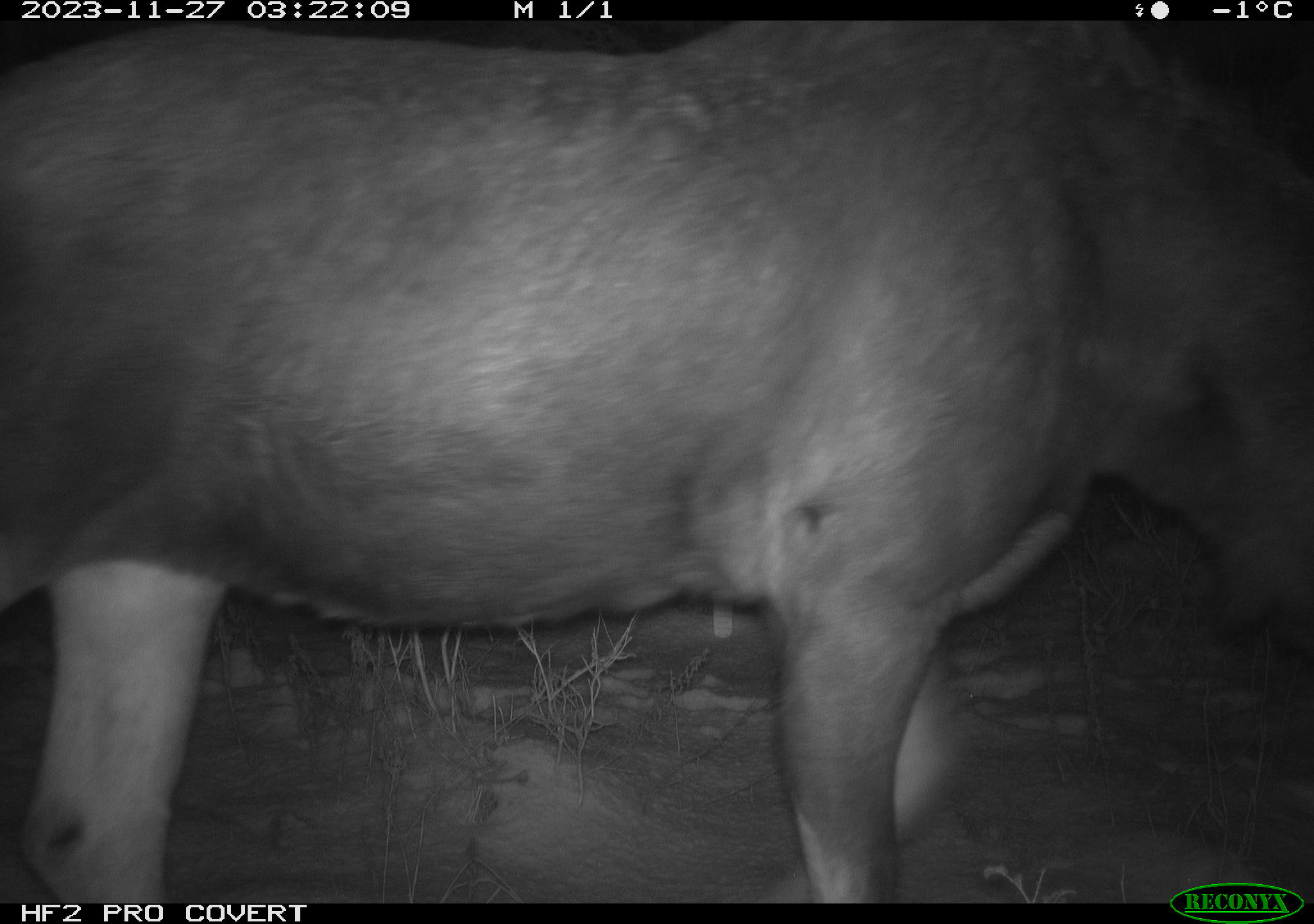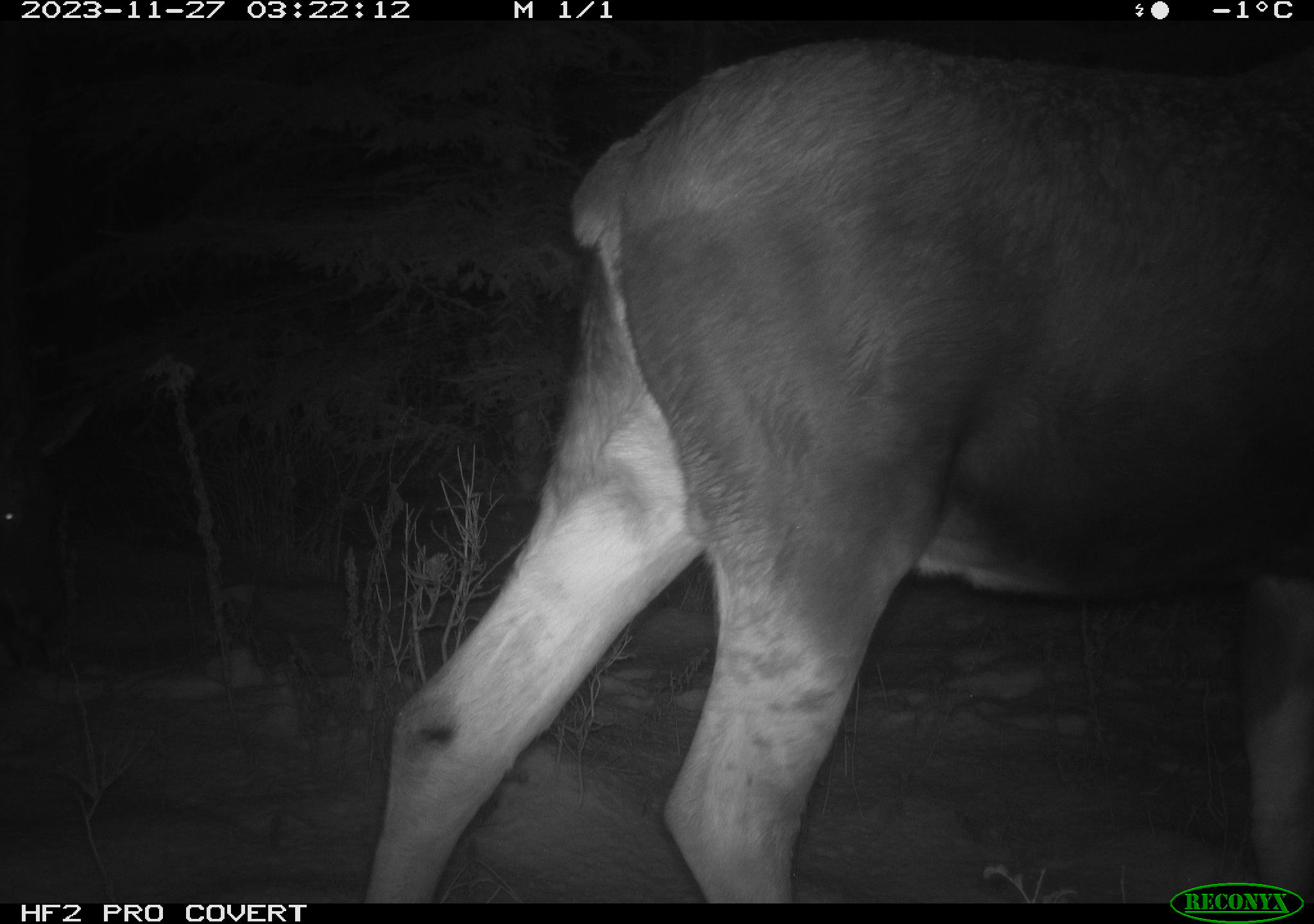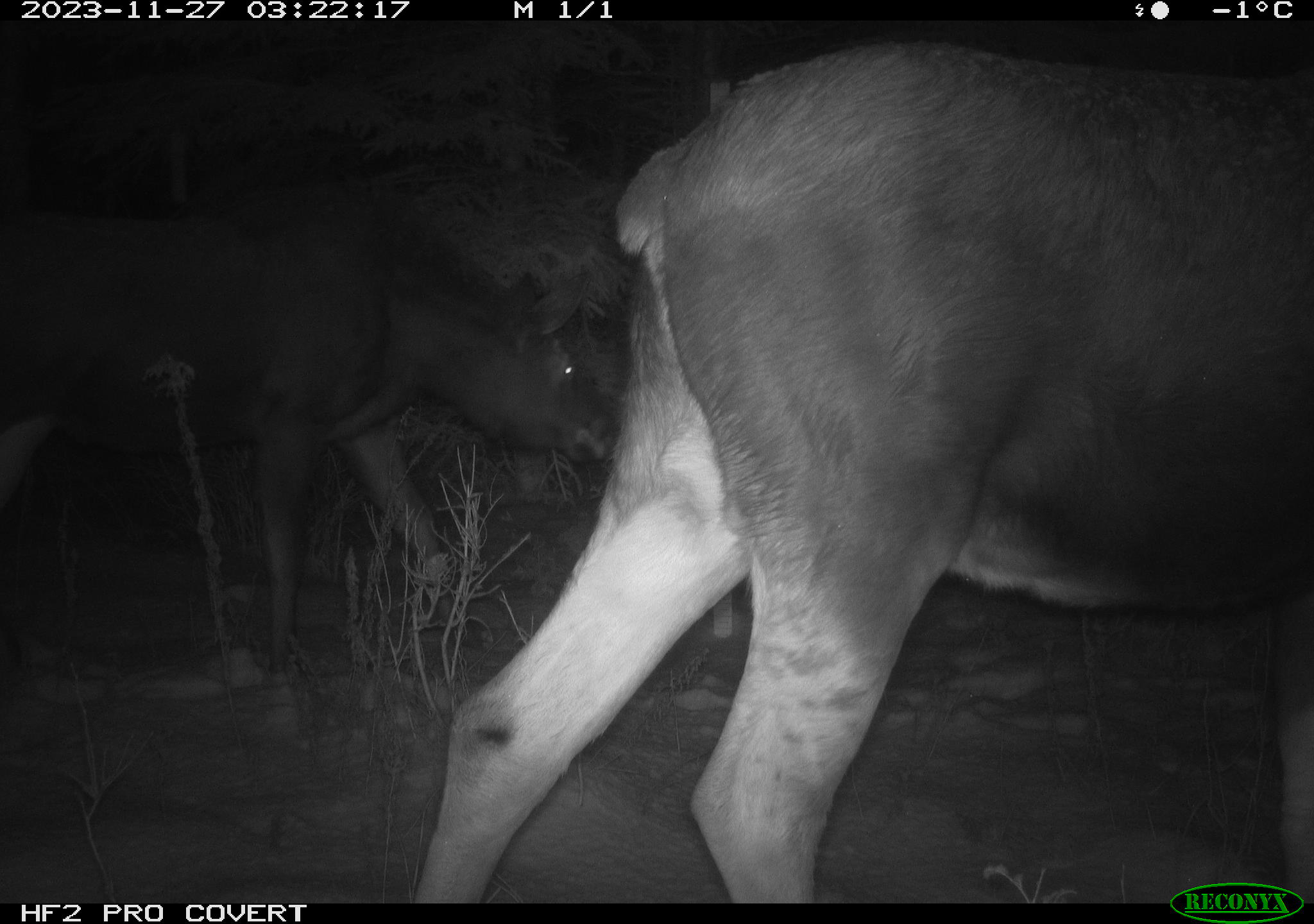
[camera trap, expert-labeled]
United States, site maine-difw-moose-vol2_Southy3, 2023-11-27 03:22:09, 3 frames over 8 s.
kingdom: Animalia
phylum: Chordata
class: Mammalia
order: Artiodactyla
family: Cervidae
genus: Alces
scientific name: Alces alces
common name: moose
Moose (Alces alces).